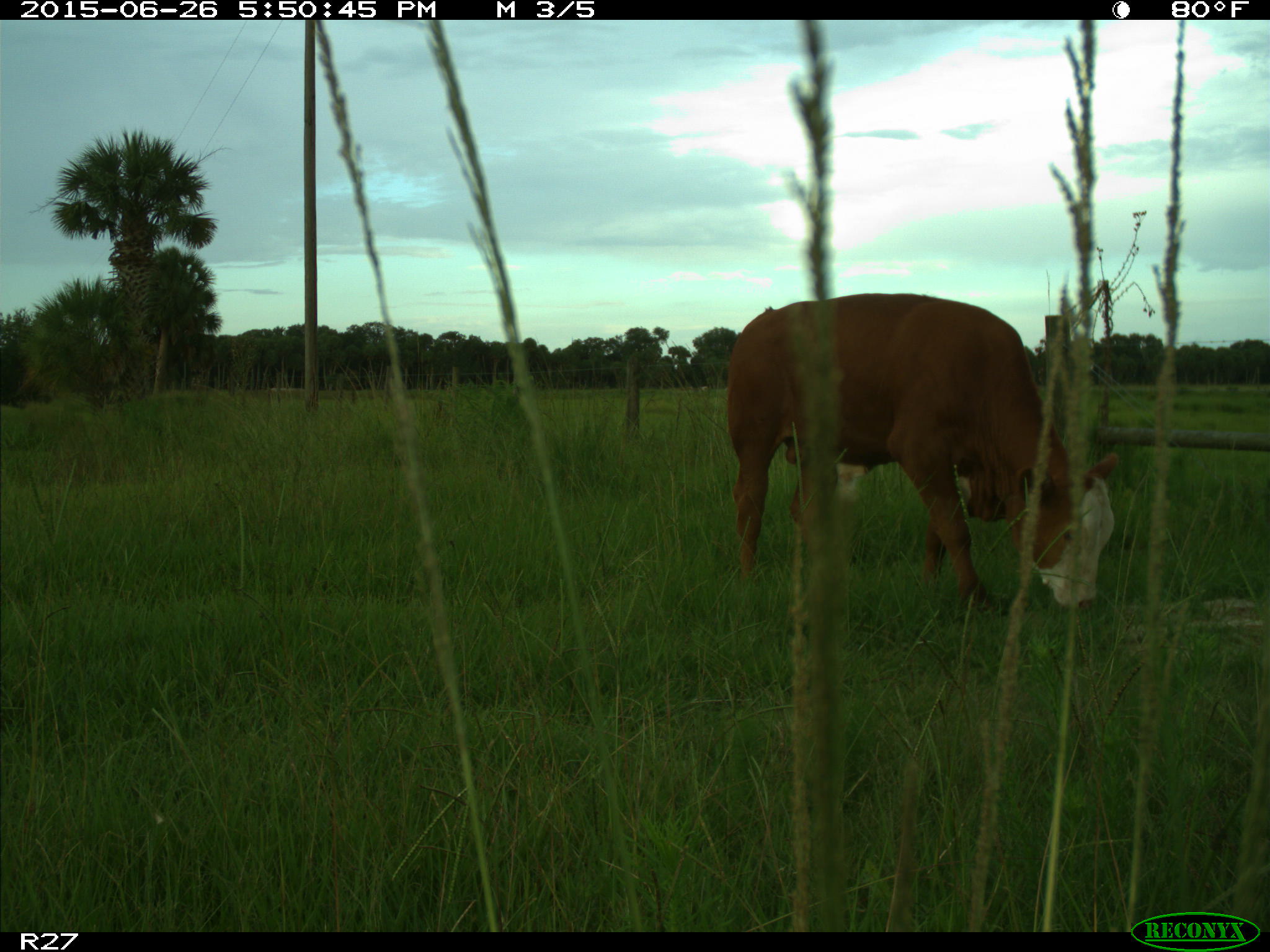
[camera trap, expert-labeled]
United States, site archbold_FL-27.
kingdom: Animalia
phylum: Chordata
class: Mammalia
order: Artiodactyla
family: Bovidae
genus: Bos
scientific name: Bos taurus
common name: domestic cow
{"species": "Bos taurus (domestic cow)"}